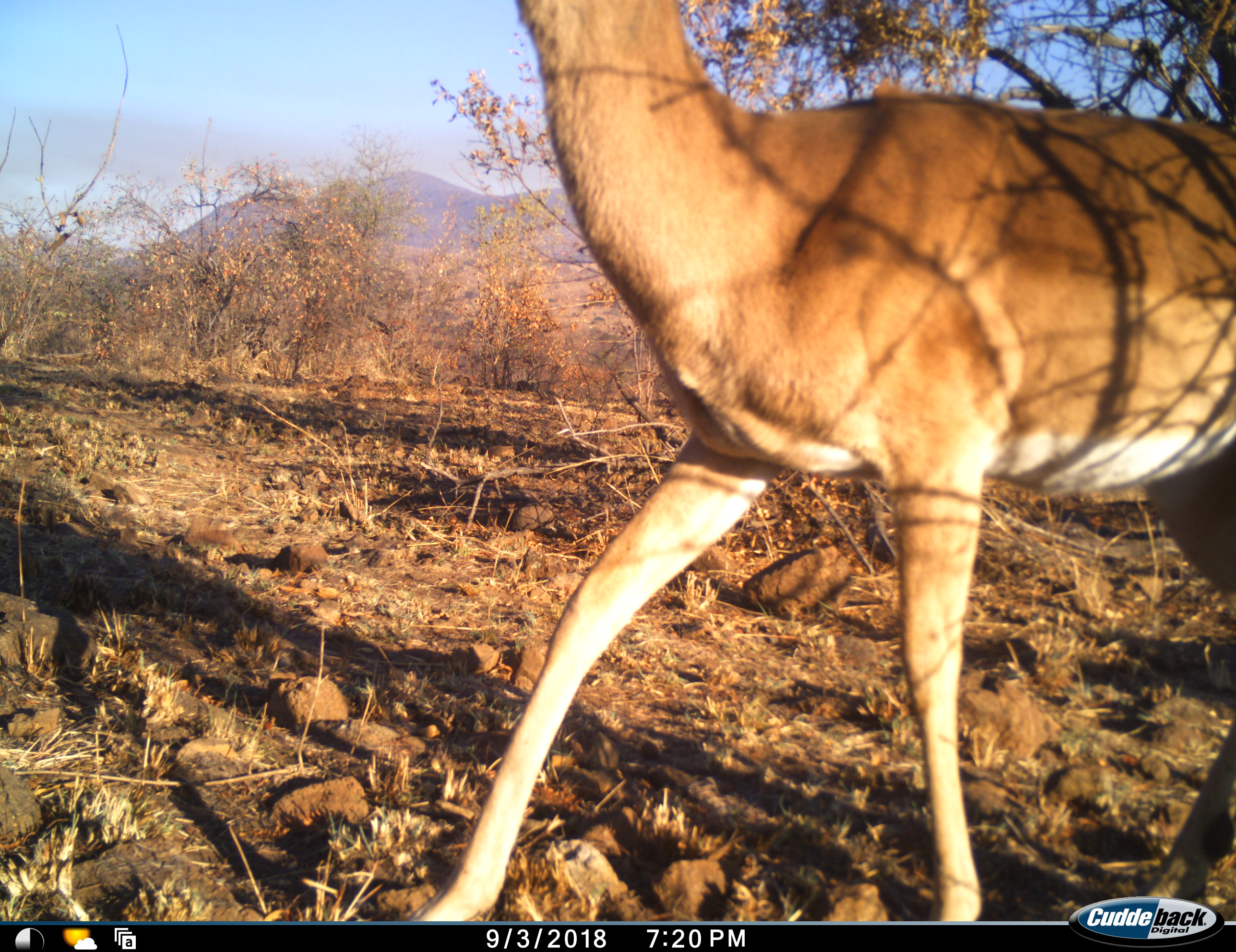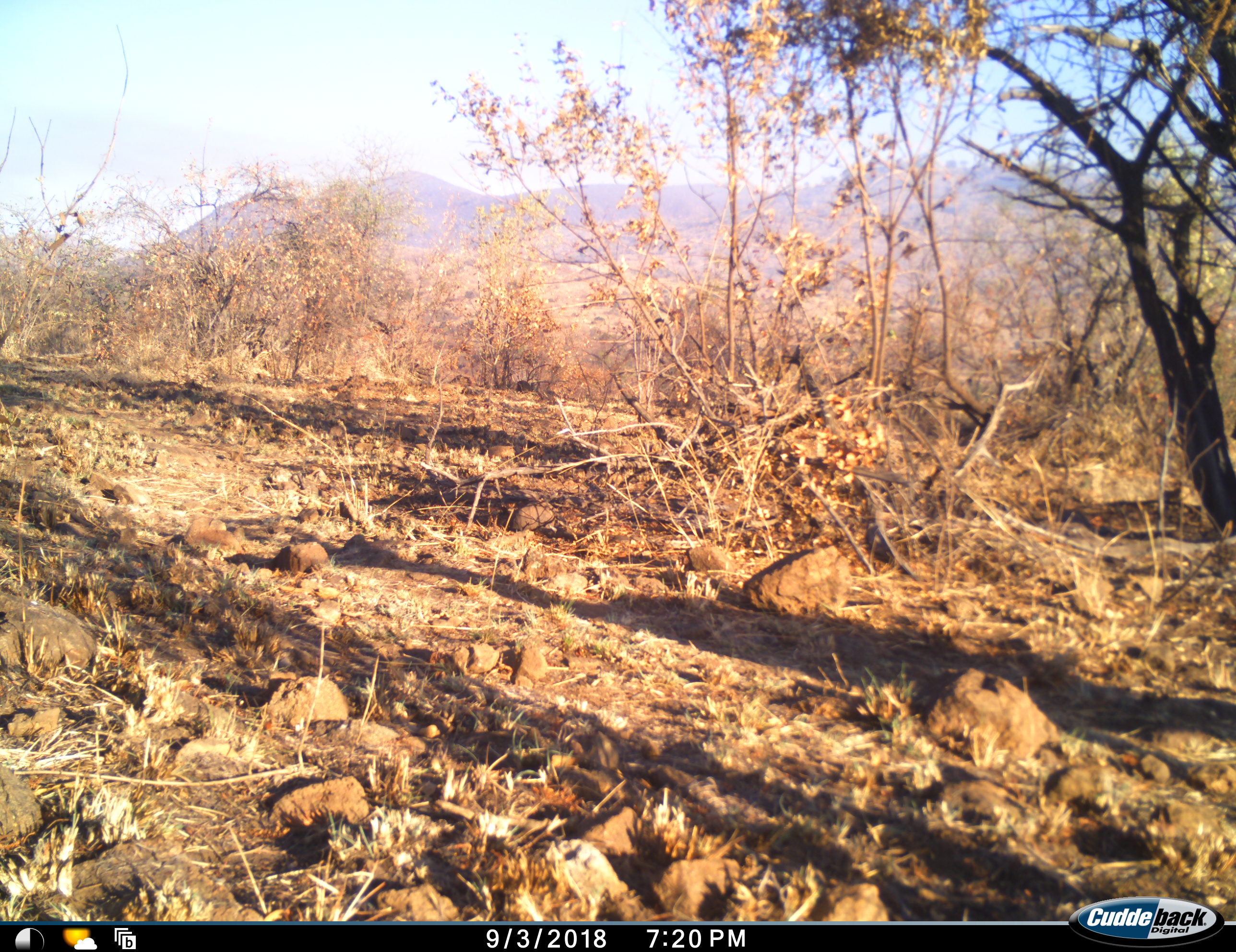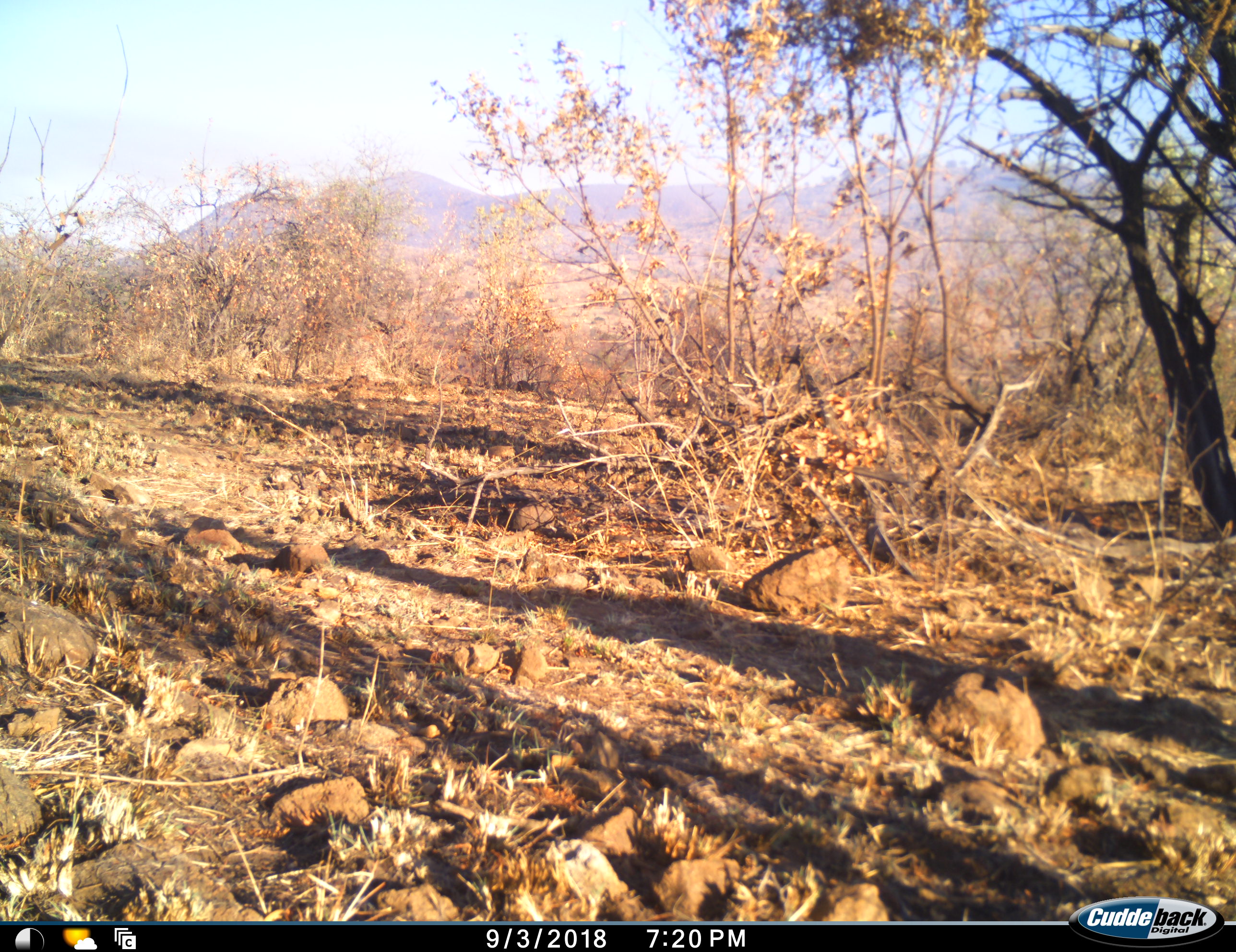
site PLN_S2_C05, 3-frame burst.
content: unidentified animal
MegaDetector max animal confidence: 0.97